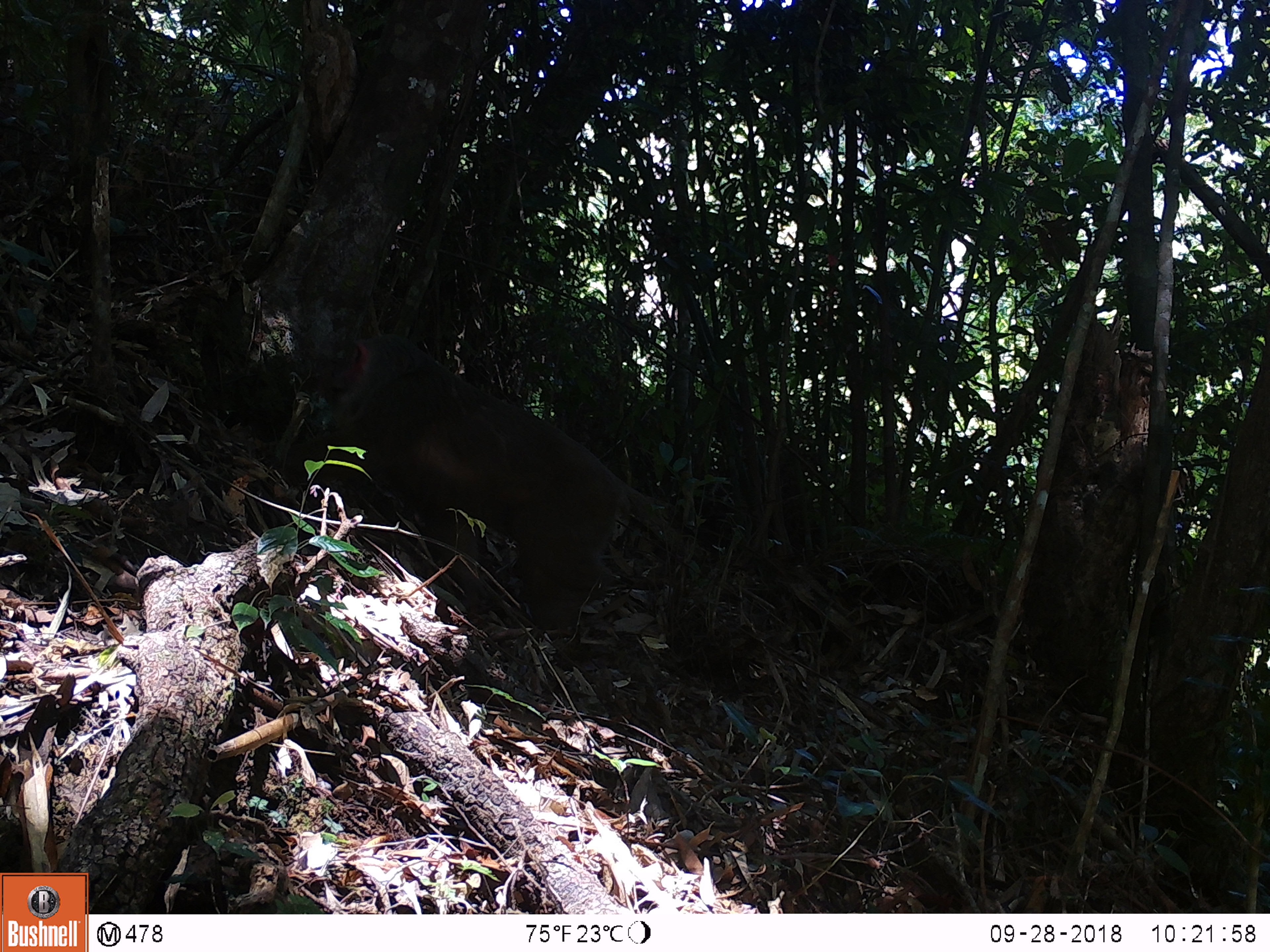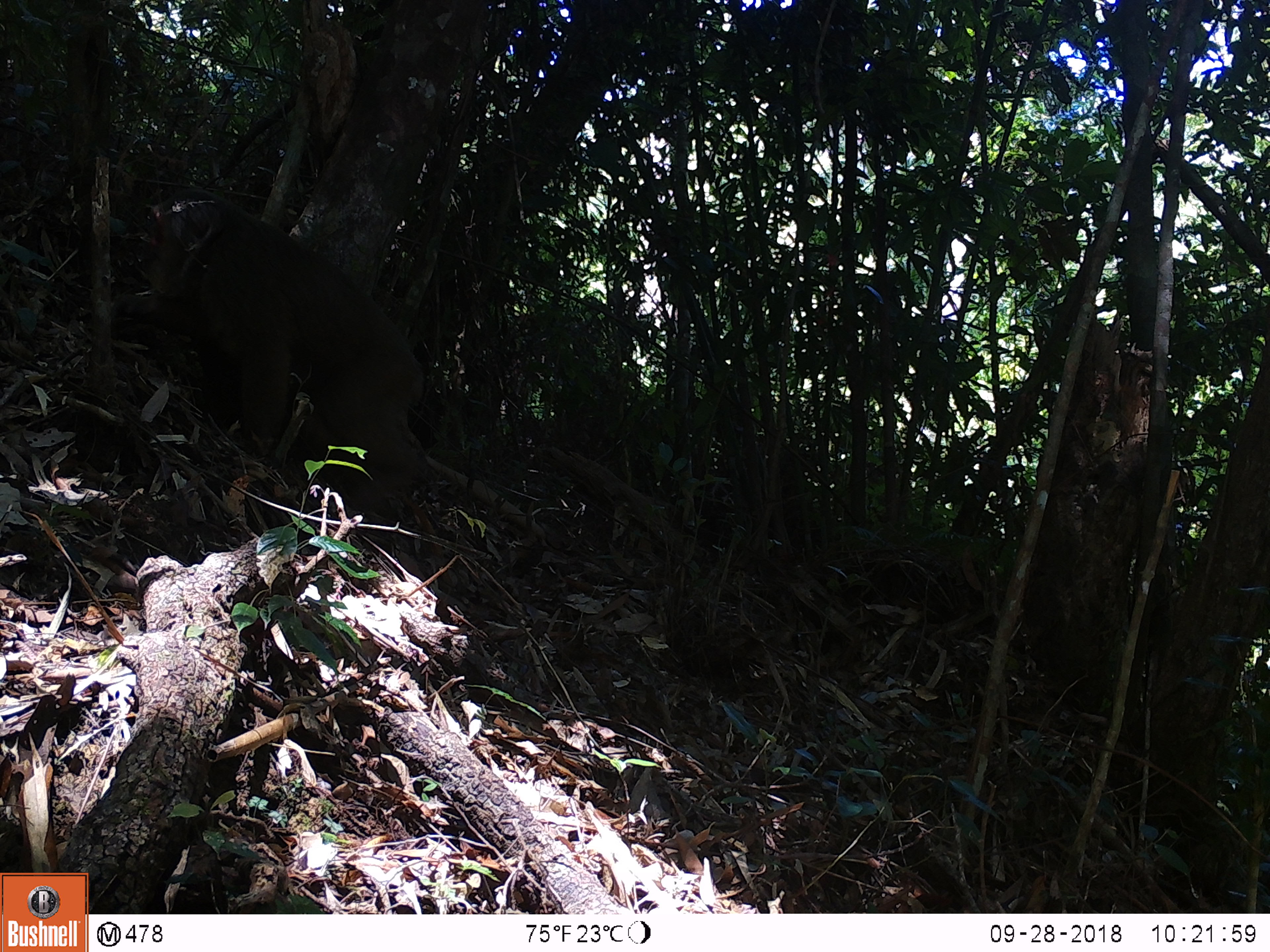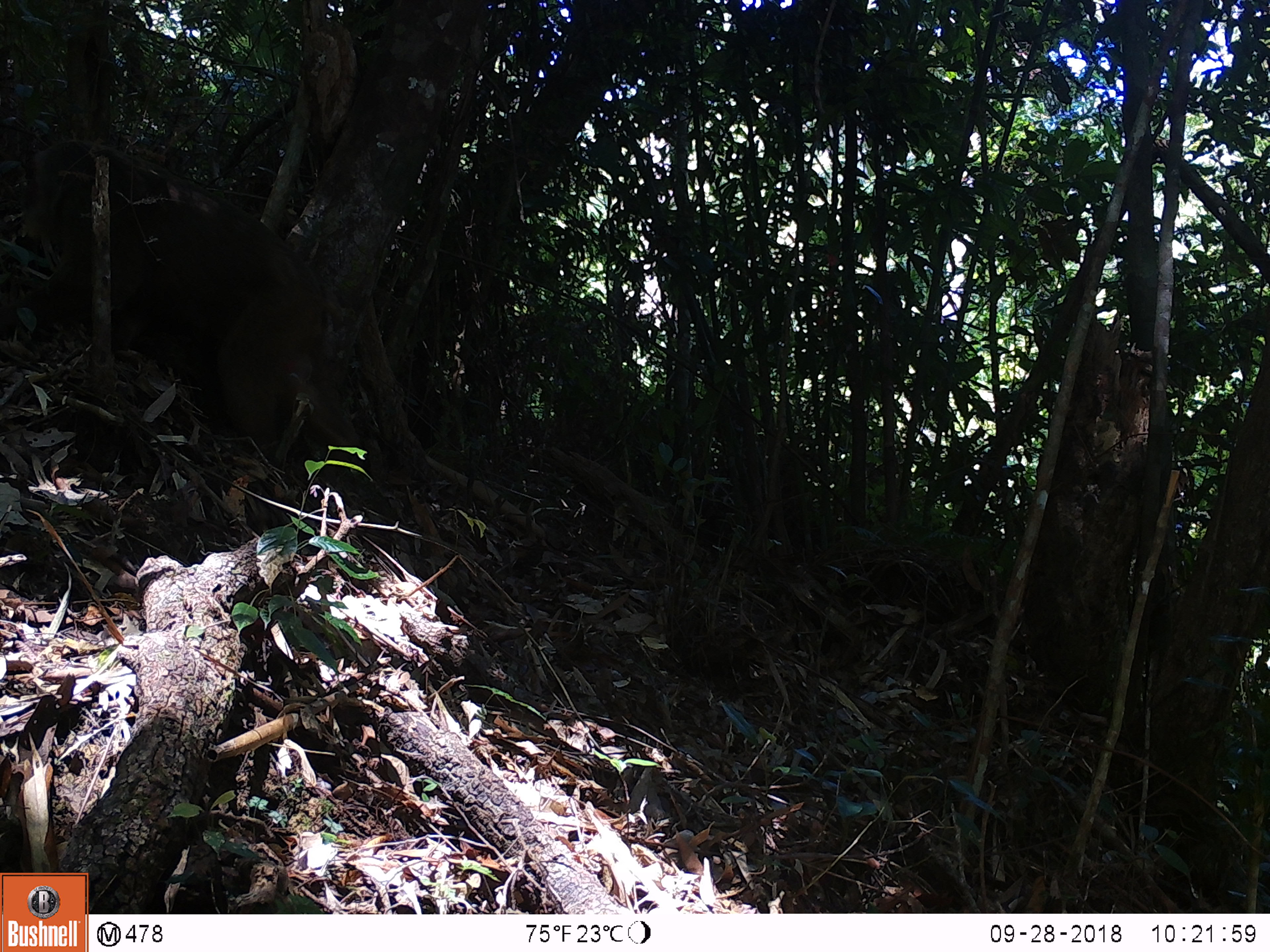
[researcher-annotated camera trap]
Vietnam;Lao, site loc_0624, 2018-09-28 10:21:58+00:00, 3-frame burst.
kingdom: Animalia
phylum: Chordata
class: Mammalia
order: Primates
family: Cercopithecidae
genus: Macaca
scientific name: Macaca arctoides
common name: stump-tailed macaque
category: stump tailed macaque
Stump tailed macaque (stump-tailed macaque) (Macaca arctoides). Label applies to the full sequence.